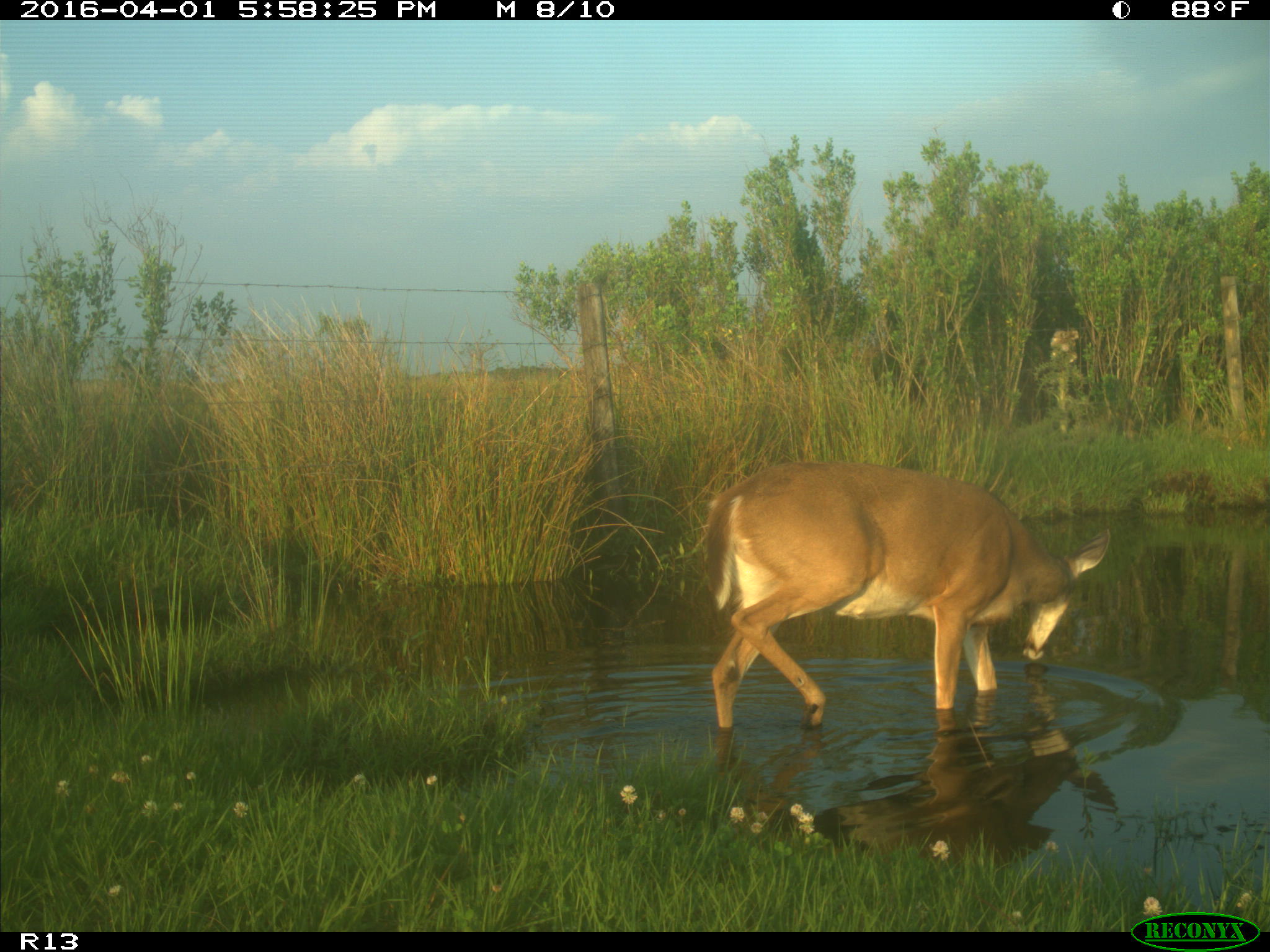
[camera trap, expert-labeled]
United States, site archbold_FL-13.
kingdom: Animalia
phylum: Chordata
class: Mammalia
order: Artiodactyla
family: Cervidae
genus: Odocoileus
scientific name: Odocoileus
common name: deer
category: unidentified deer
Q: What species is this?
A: Unidentified deer (deer) (Odocoileus).